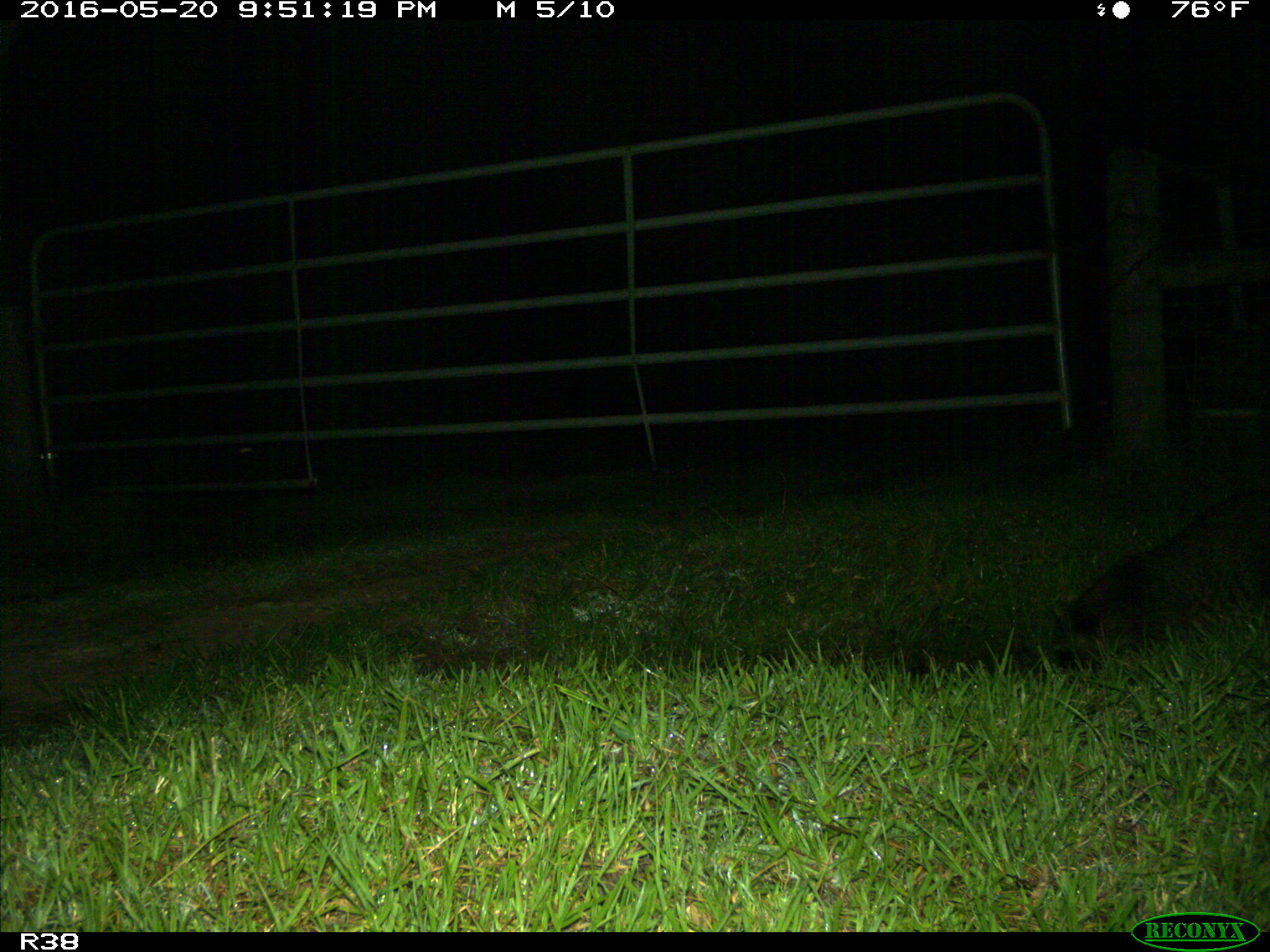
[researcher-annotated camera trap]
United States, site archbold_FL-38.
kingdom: Animalia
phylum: Chordata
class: Mammalia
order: Carnivora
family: Procyonidae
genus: Procyon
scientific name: Procyon lotor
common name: common raccoon